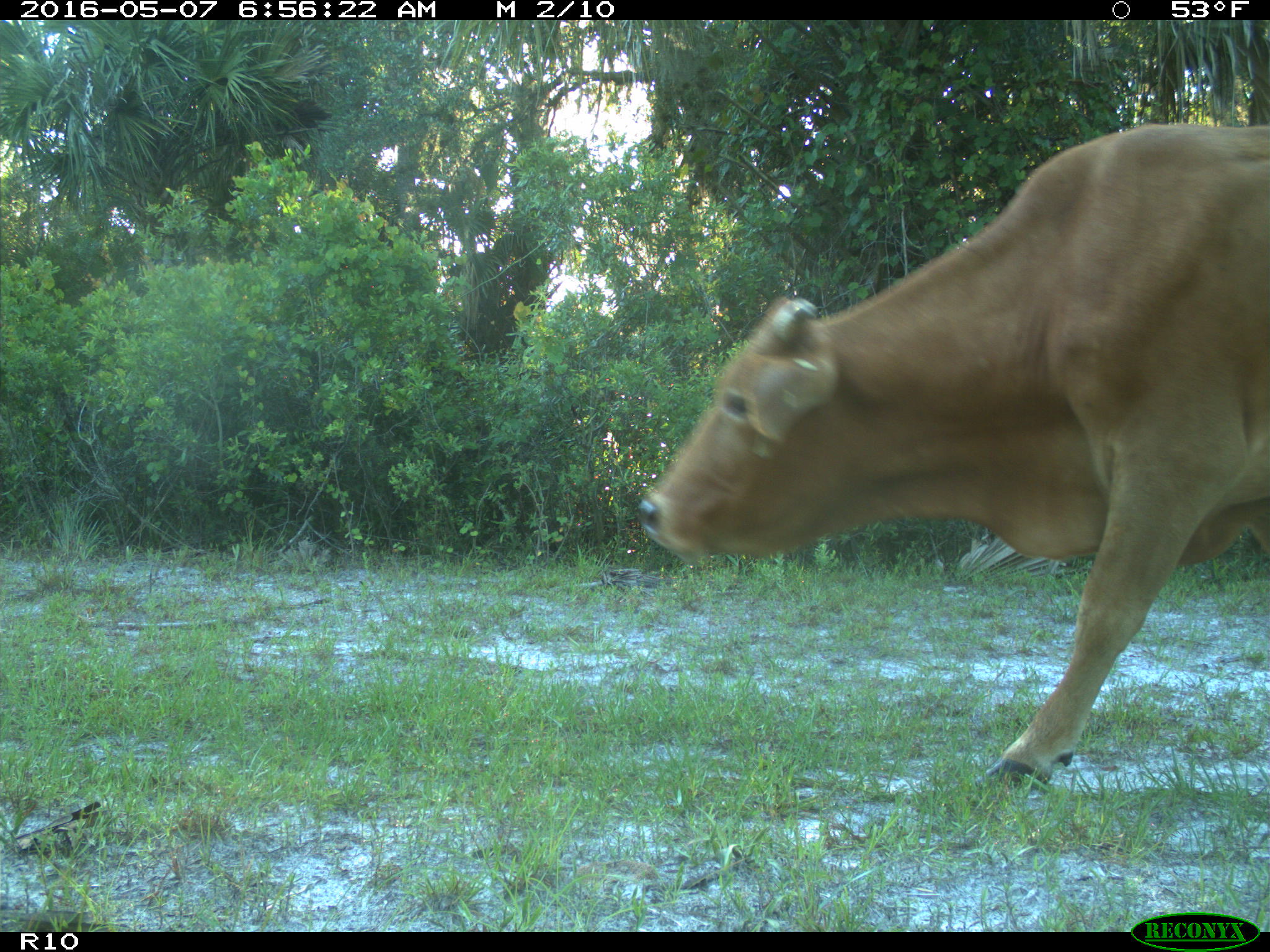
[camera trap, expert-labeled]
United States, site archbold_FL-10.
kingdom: Animalia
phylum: Chordata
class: Mammalia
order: Artiodactyla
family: Bovidae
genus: Bos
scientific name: Bos taurus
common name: domestic cow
Bos taurus (domestic cow).